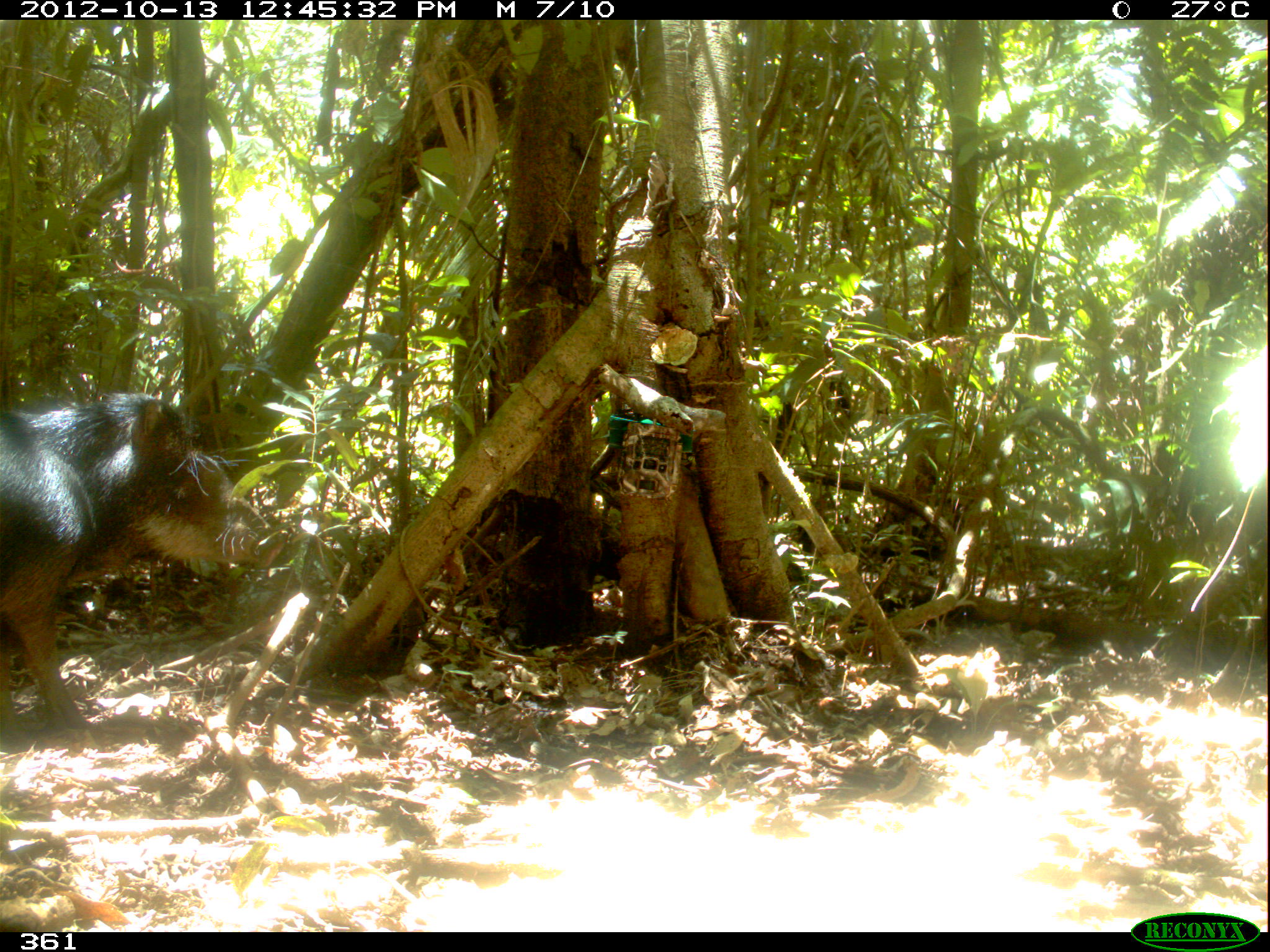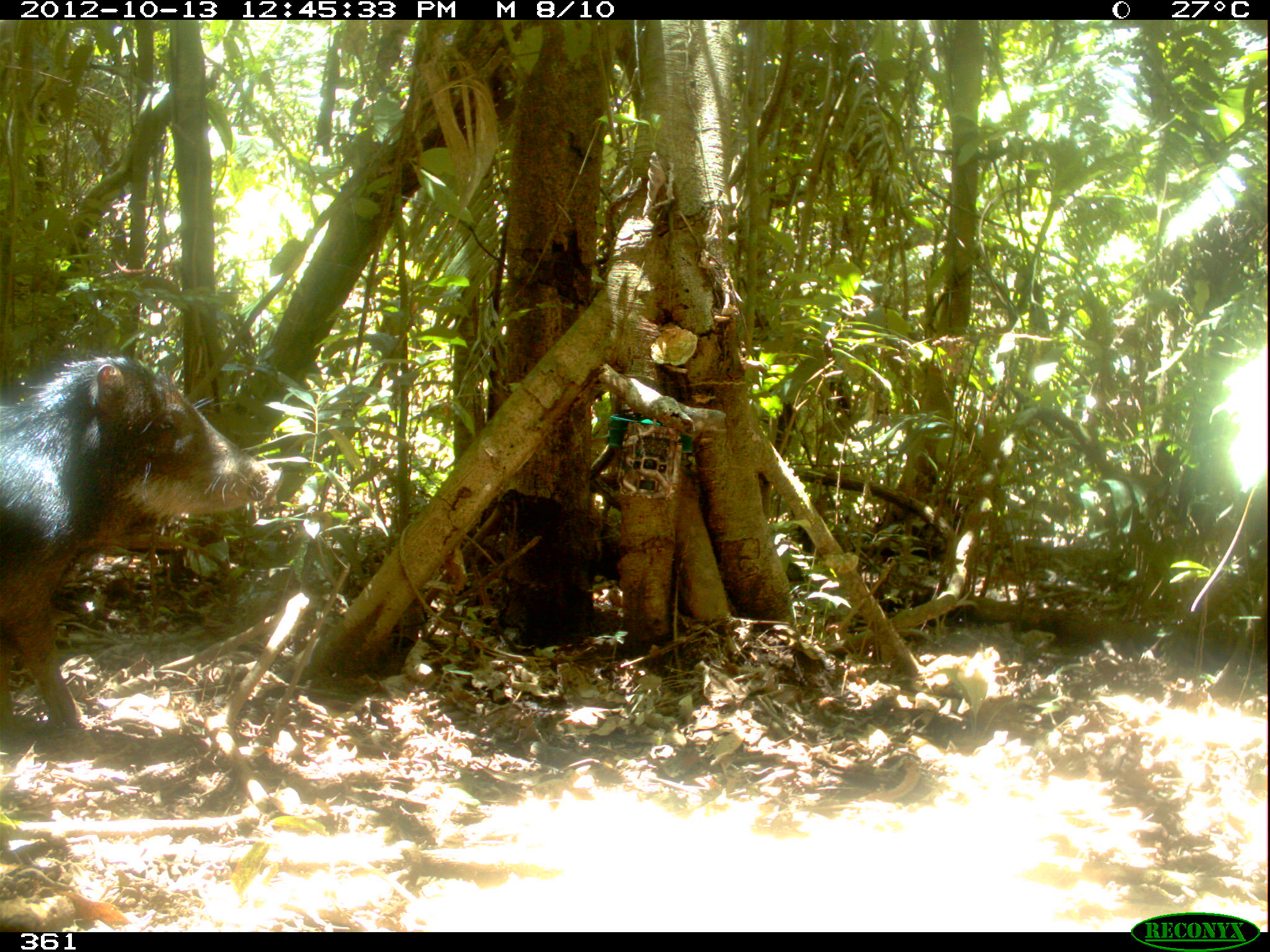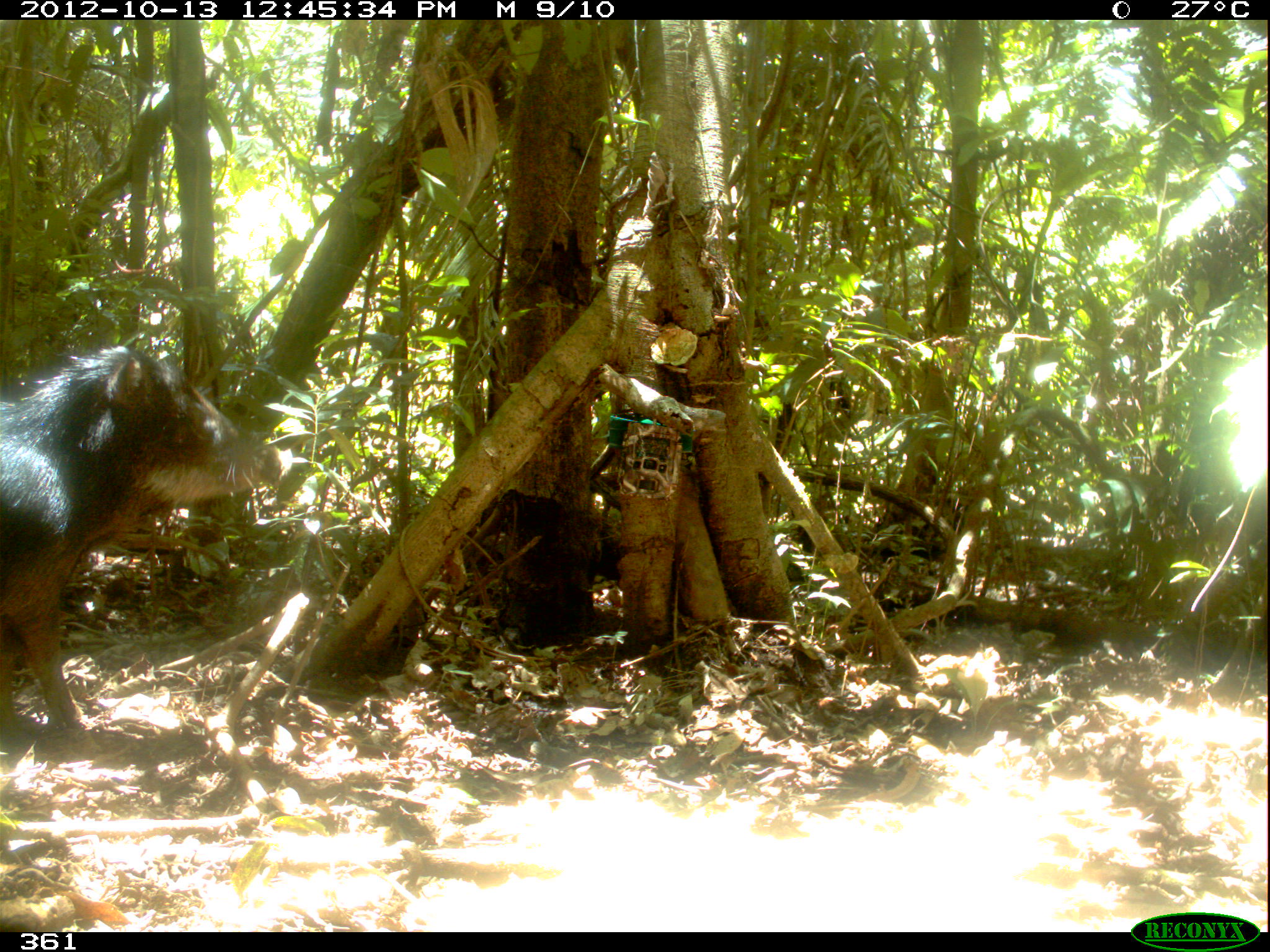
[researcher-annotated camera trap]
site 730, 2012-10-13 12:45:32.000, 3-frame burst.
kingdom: Animalia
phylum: Chordata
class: Mammalia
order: Artiodactyla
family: Tayassuidae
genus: Tayassu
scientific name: Tayassu pecari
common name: white-lipped peccary